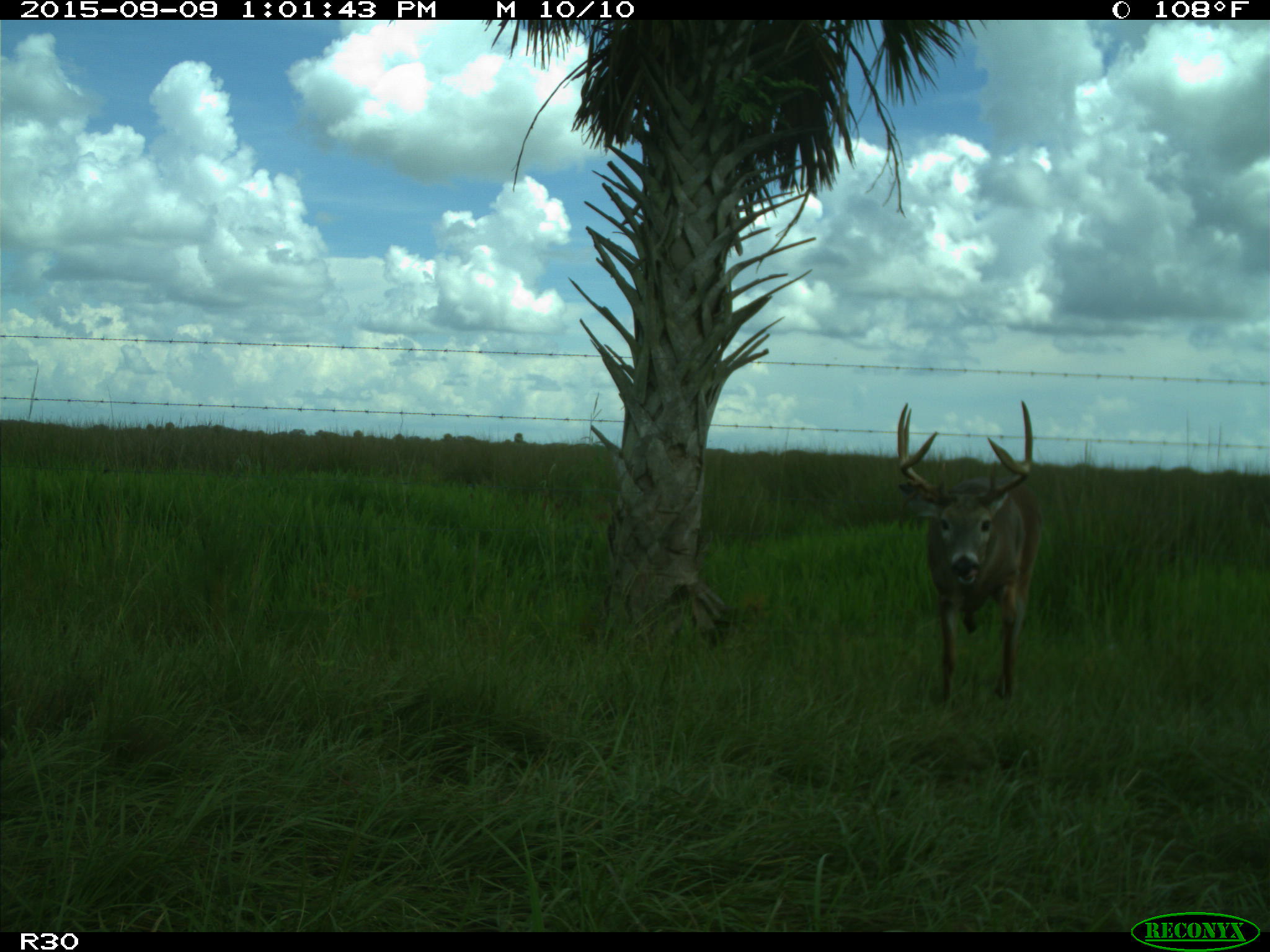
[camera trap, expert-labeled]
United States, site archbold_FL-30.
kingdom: Animalia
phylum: Chordata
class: Mammalia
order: Artiodactyla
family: Cervidae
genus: Odocoileus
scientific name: Odocoileus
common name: deer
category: unidentified deer